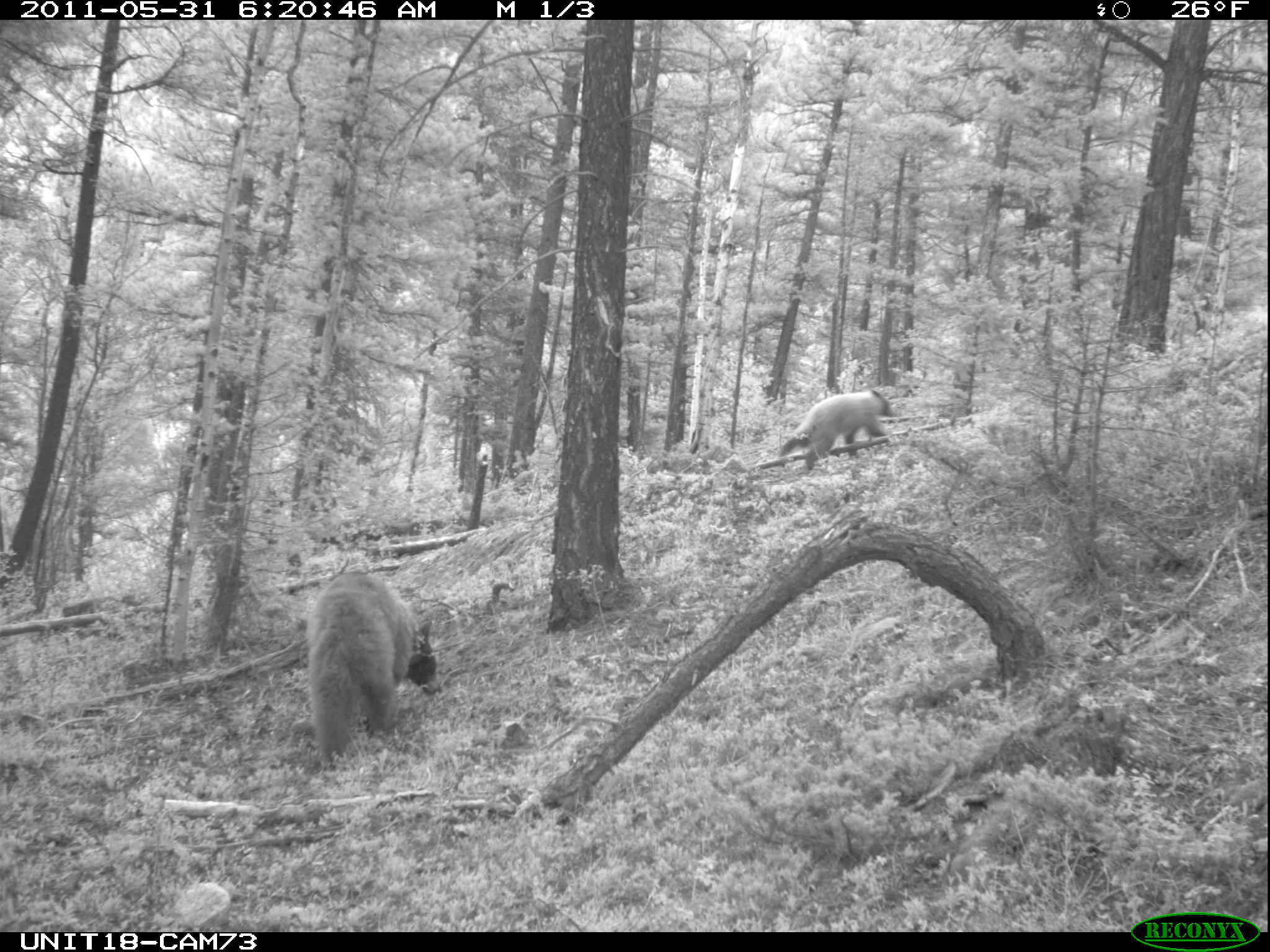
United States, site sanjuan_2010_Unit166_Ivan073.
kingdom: Animalia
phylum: Chordata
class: Mammalia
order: Carnivora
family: Ursidae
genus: Ursus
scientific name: Ursus americanus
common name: american black bear